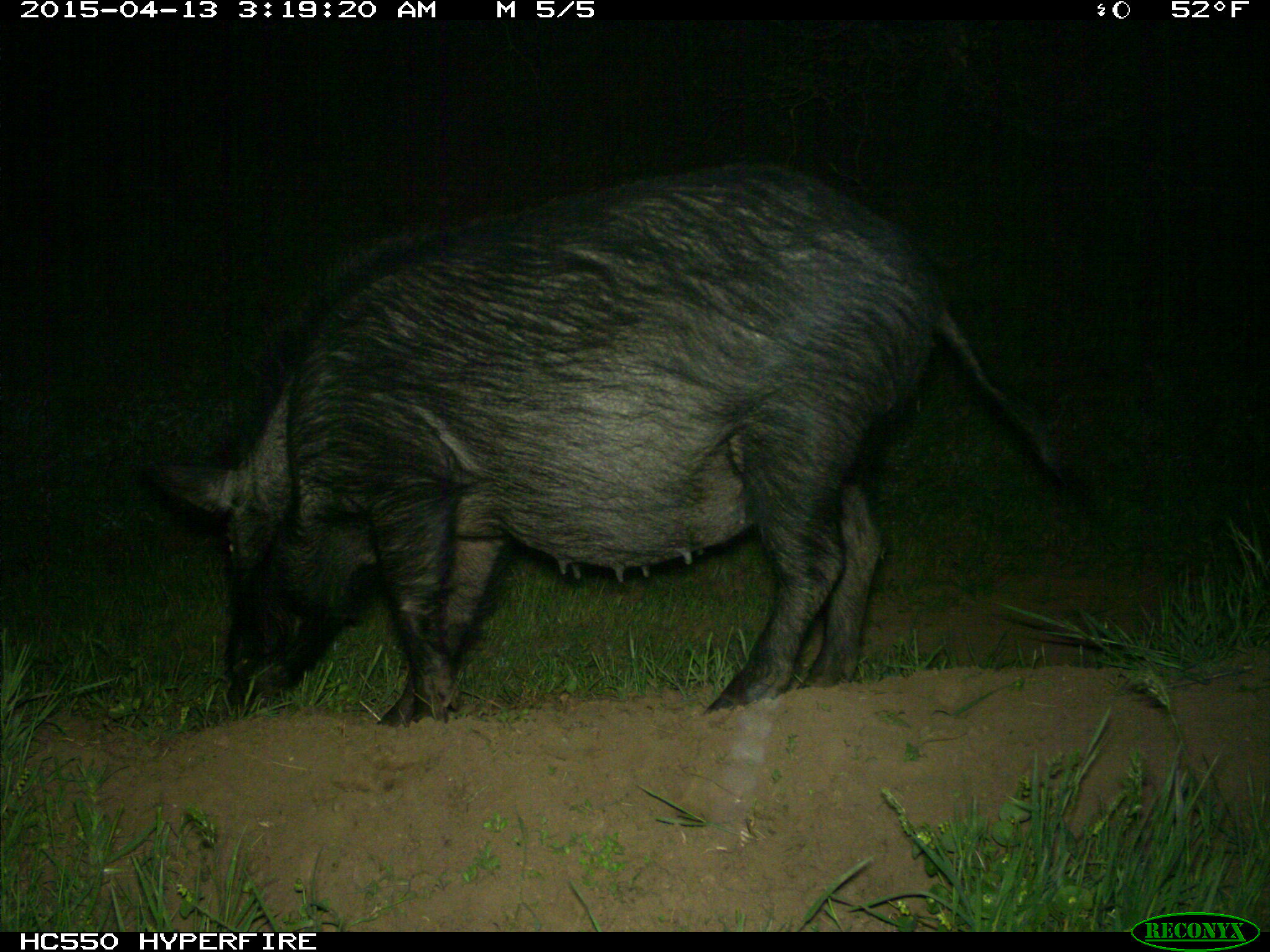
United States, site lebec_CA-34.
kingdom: Animalia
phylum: Chordata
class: Mammalia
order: Artiodactyla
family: Suidae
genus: Sus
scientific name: Sus scrofa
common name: wild boar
Sus scrofa (wild boar).